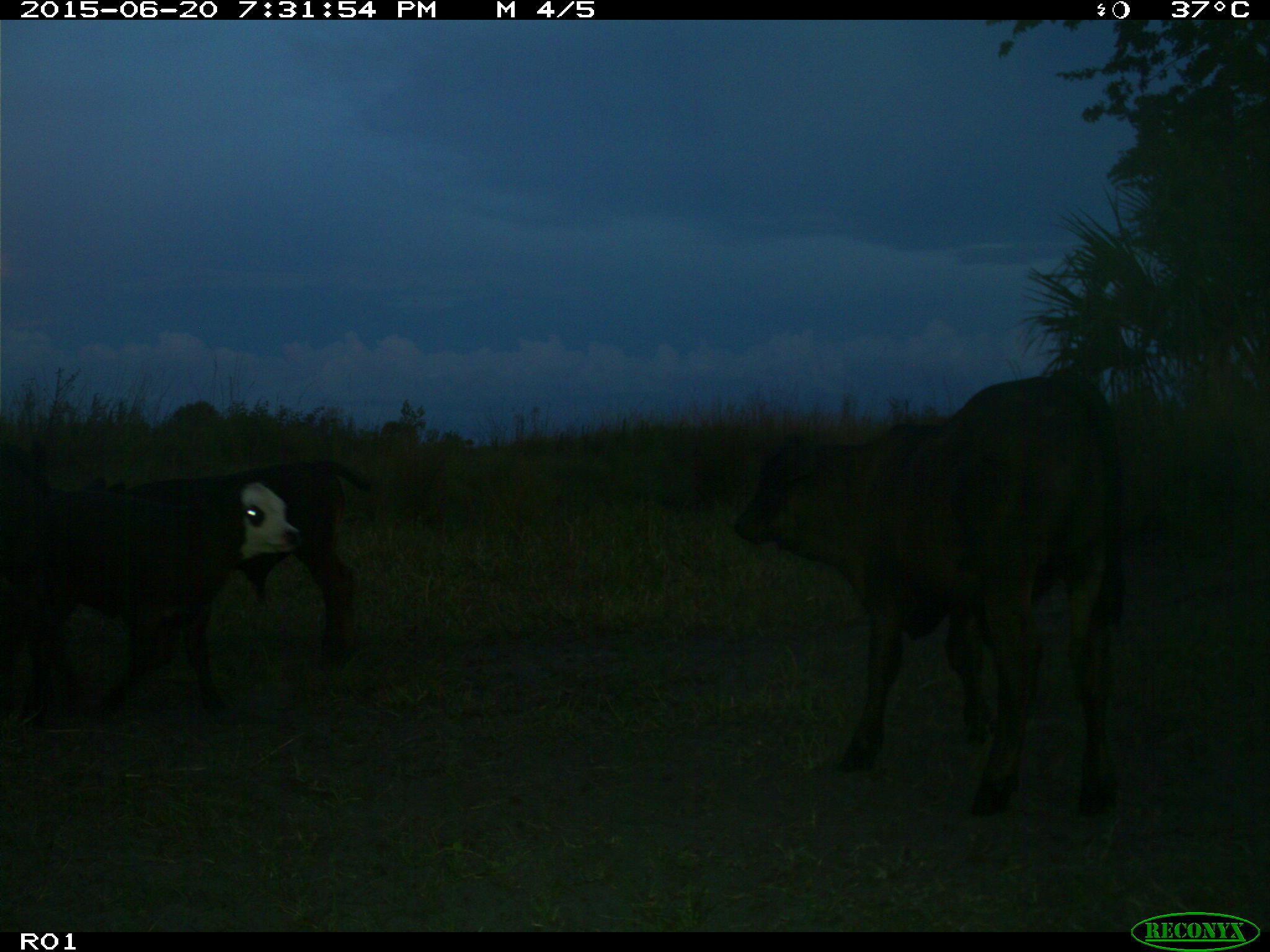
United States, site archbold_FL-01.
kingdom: Animalia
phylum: Chordata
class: Mammalia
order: Artiodactyla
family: Bovidae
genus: Bos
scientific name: Bos taurus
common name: domestic cow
Bos taurus (domestic cow).